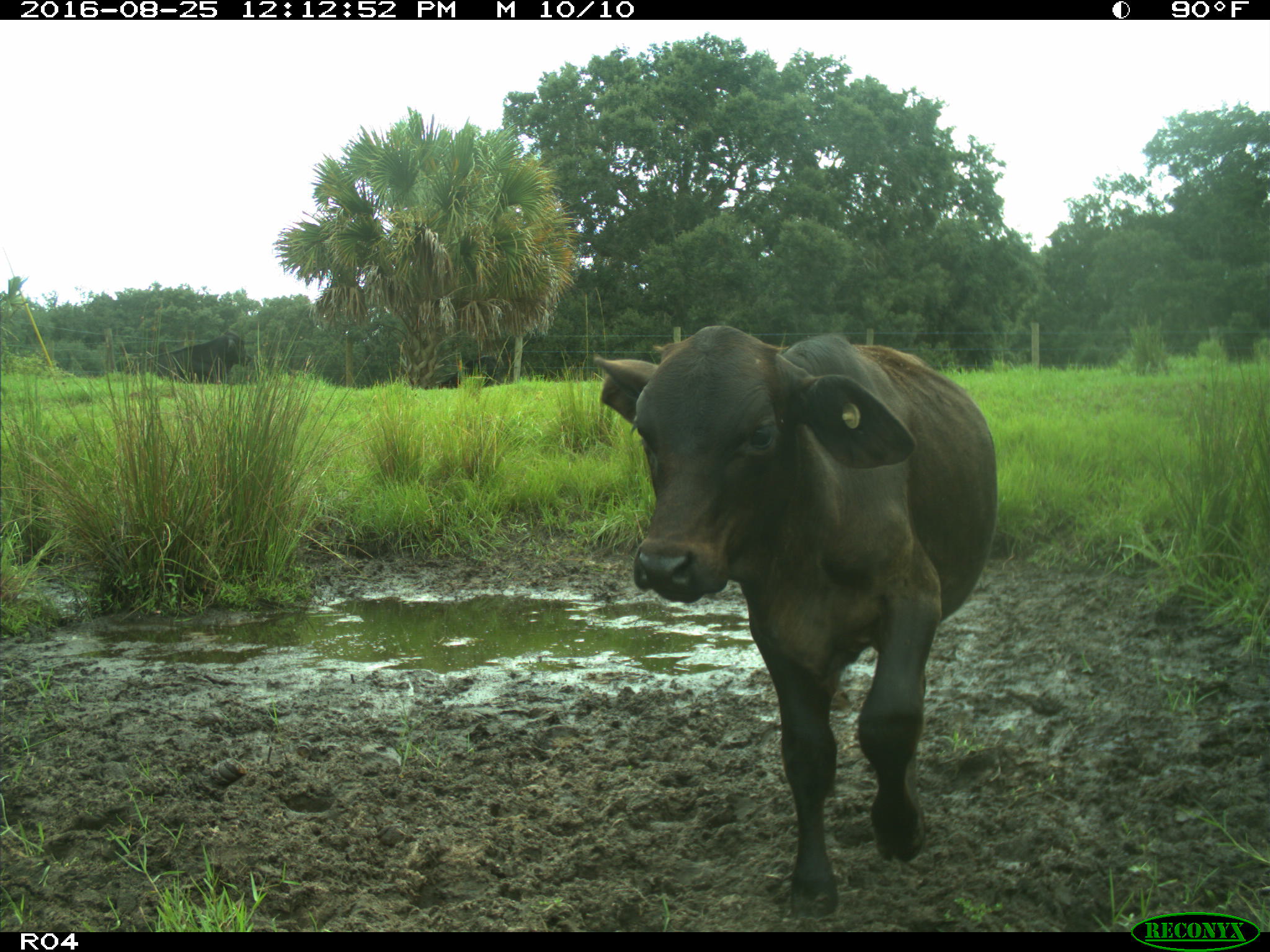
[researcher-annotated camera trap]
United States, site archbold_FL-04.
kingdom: Animalia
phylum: Chordata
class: Mammalia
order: Artiodactyla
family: Bovidae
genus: Bos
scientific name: Bos taurus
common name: domestic cow